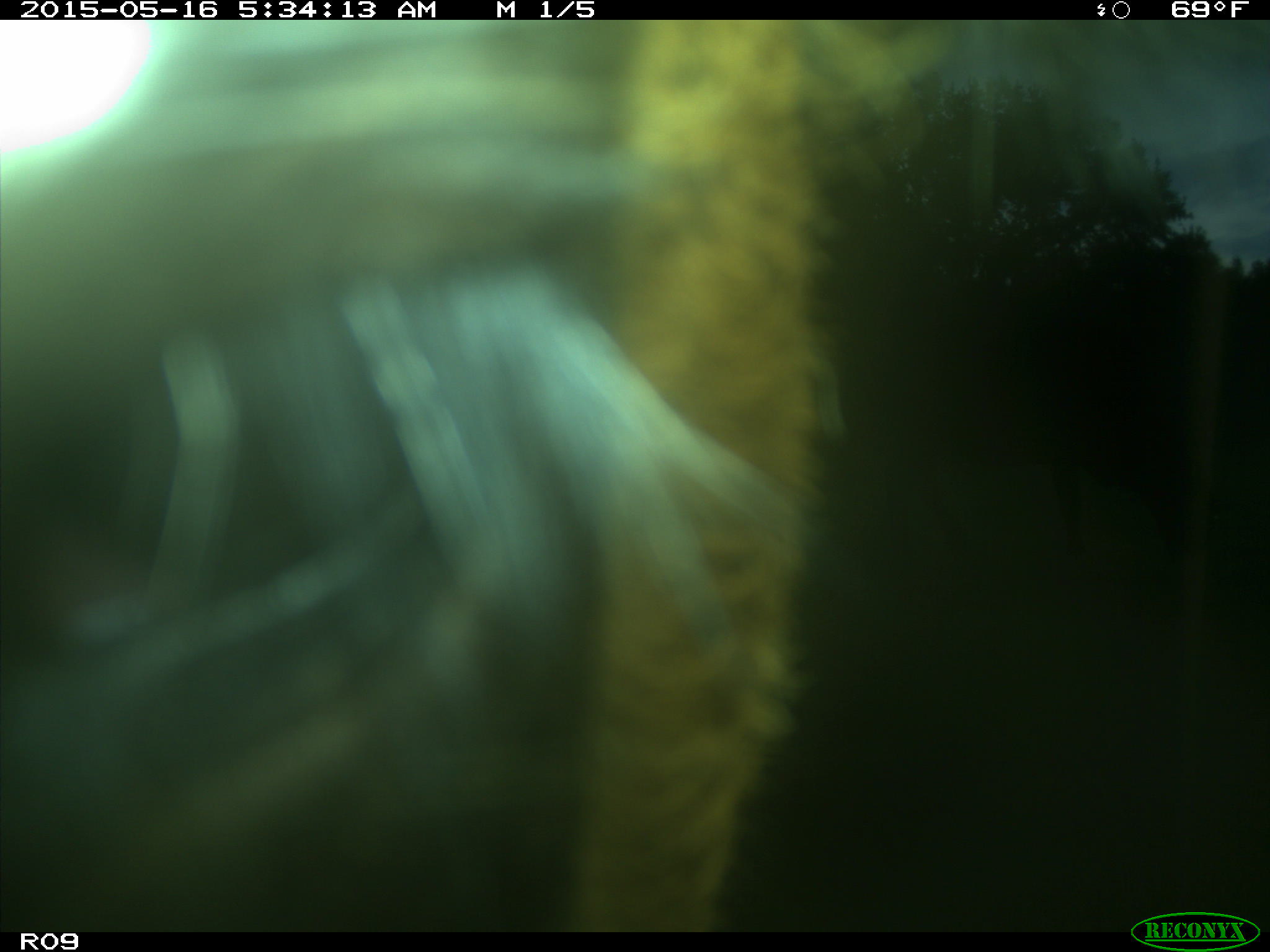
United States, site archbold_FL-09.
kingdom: Animalia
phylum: Chordata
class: Mammalia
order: Artiodactyla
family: Bovidae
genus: Bos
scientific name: Bos taurus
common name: domestic cow